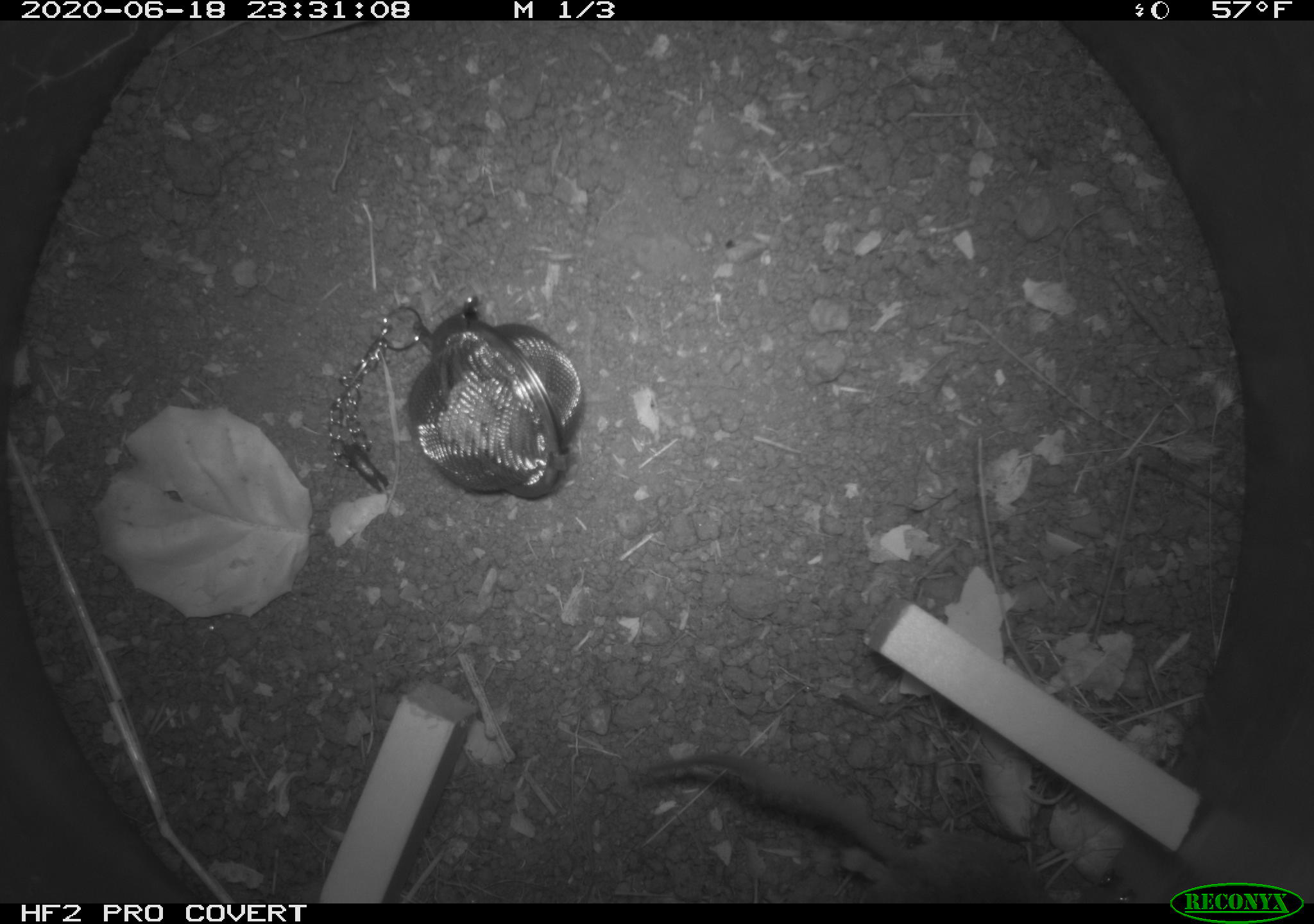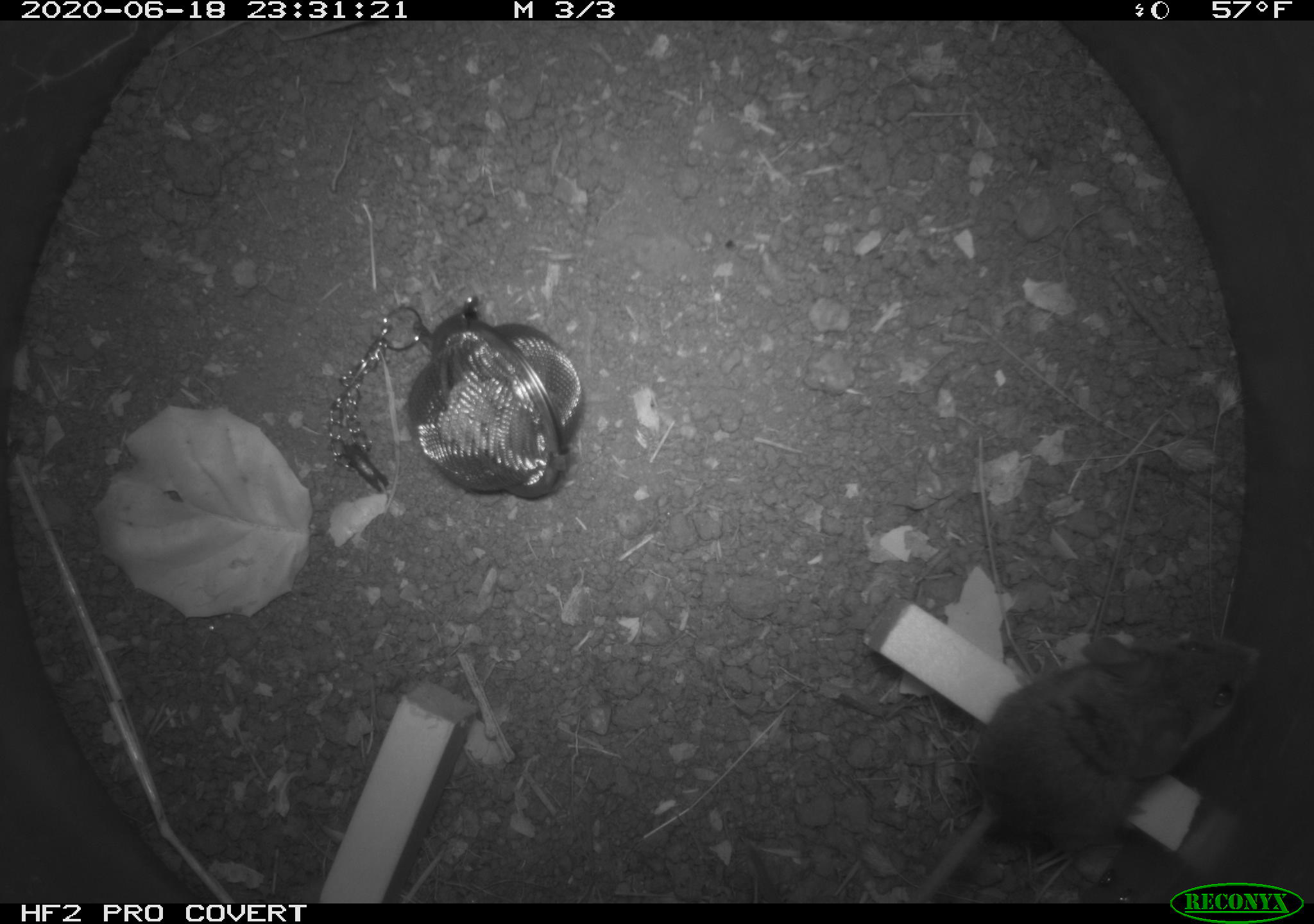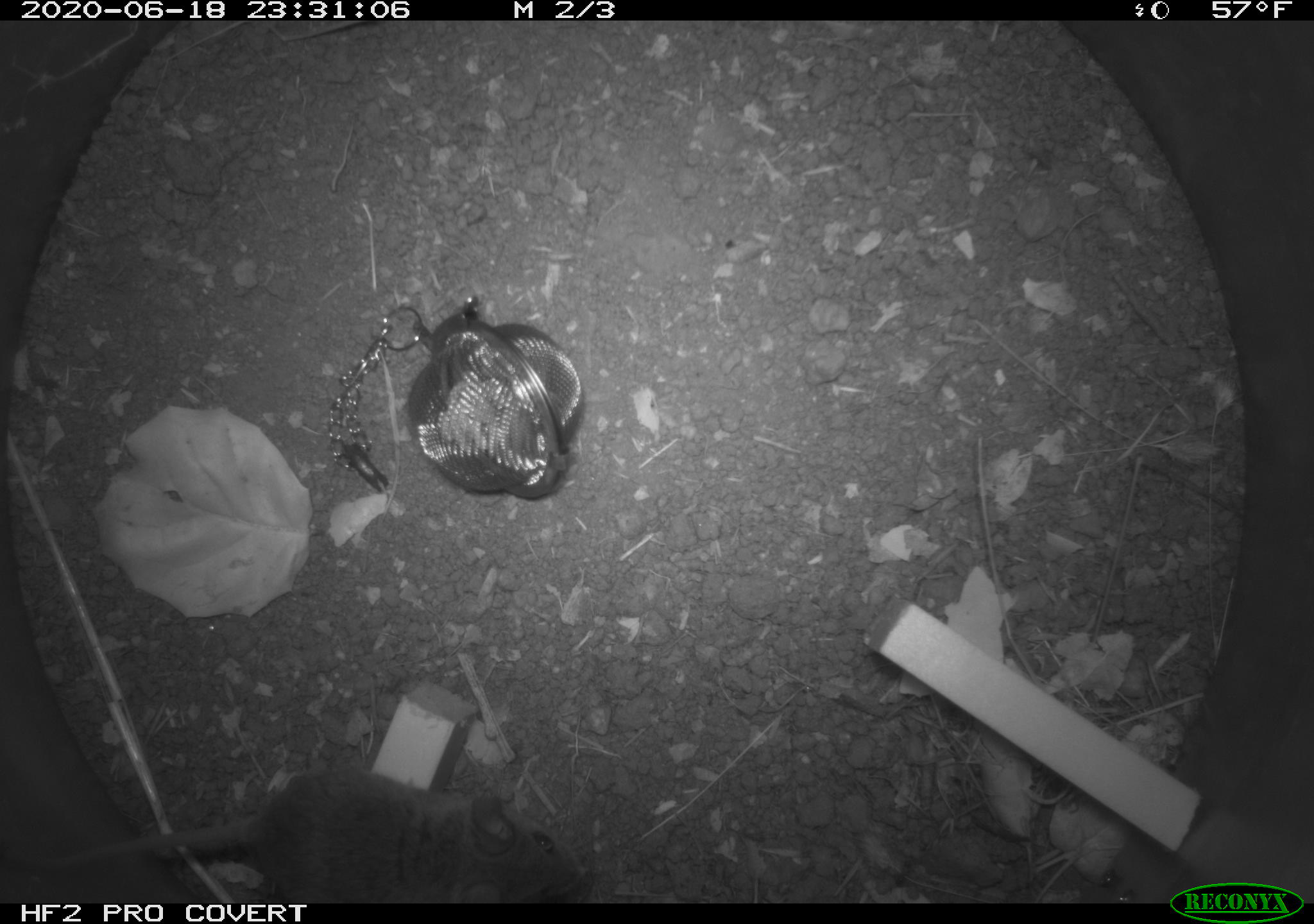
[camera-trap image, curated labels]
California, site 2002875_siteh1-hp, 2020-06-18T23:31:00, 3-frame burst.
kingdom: Animalia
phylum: Chordata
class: Mammalia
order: Rodentia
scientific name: Rodentia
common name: mouse species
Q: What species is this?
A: Mouse species (Rodentia).